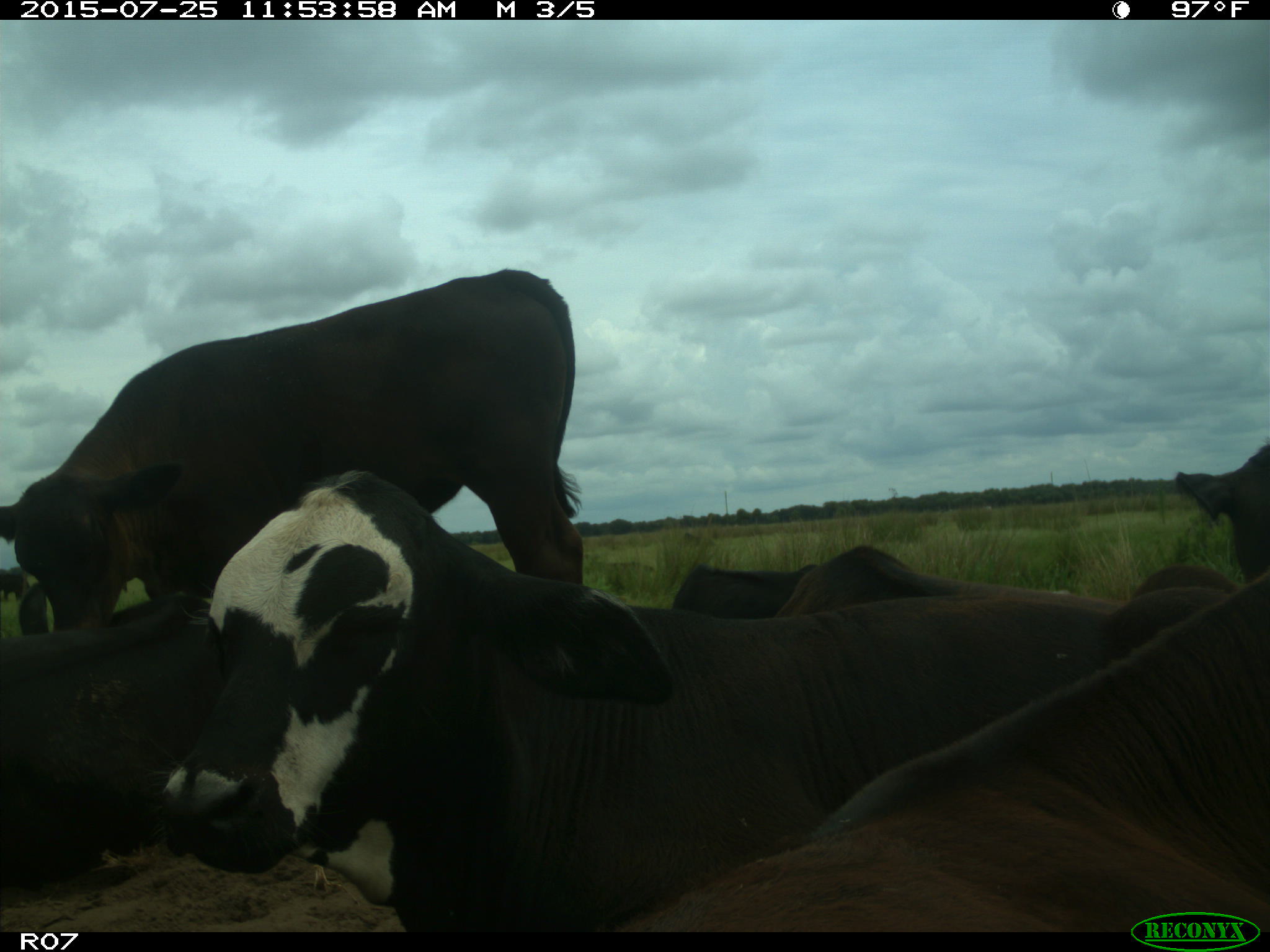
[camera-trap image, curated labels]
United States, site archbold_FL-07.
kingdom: Animalia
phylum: Chordata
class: Mammalia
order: Artiodactyla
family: Bovidae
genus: Bos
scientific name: Bos taurus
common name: domestic cow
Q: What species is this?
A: Bos taurus (domestic cow).